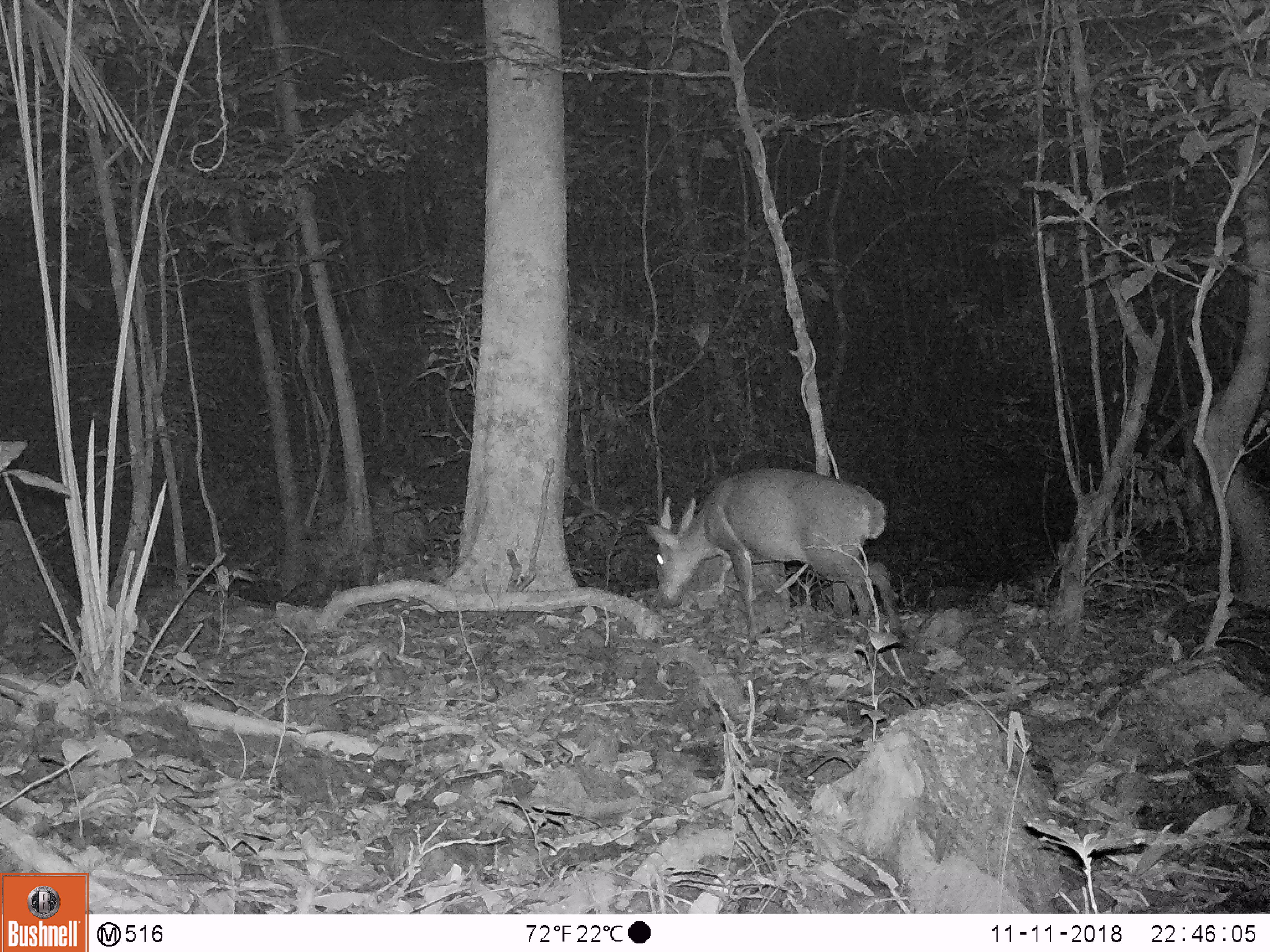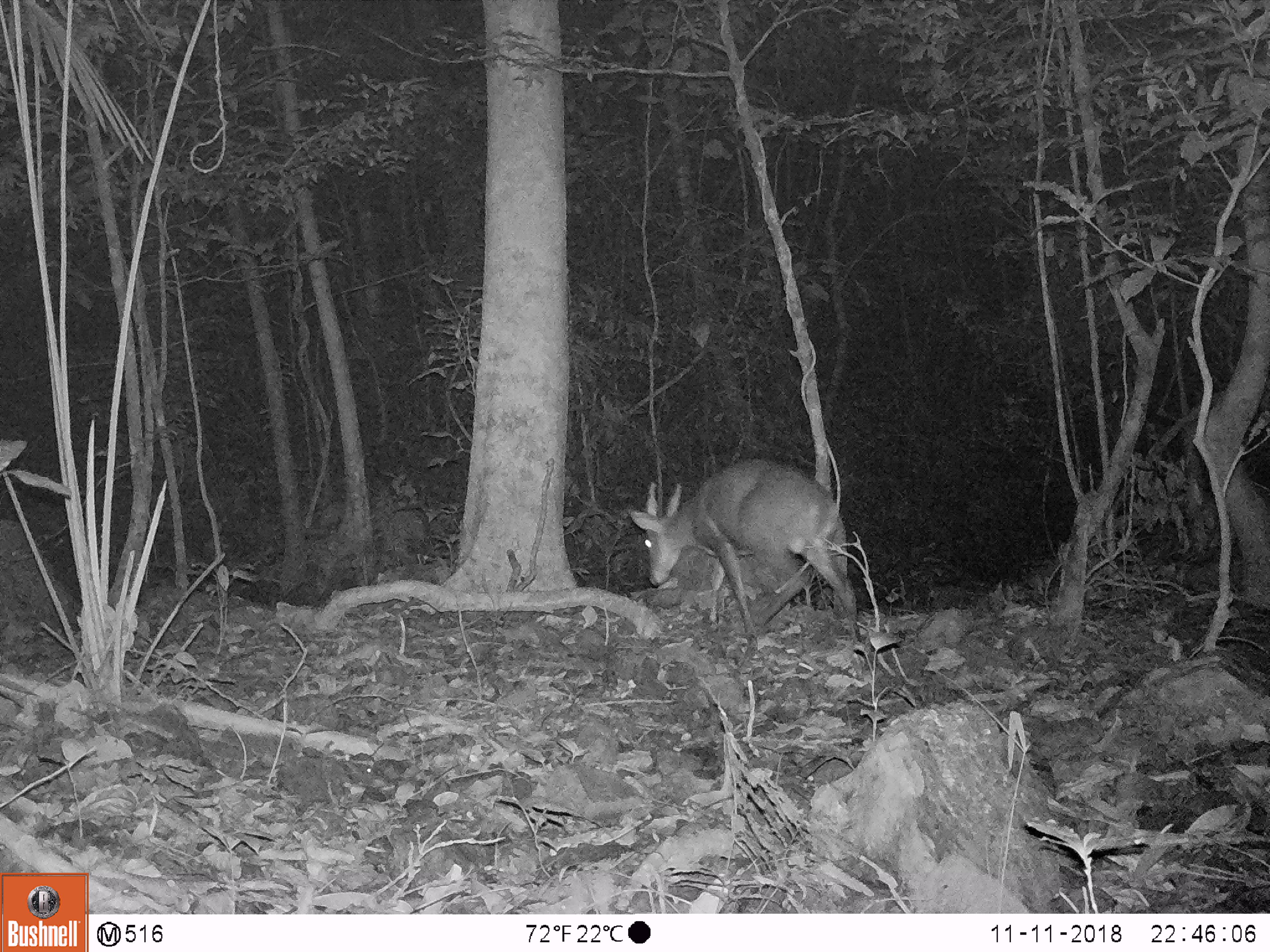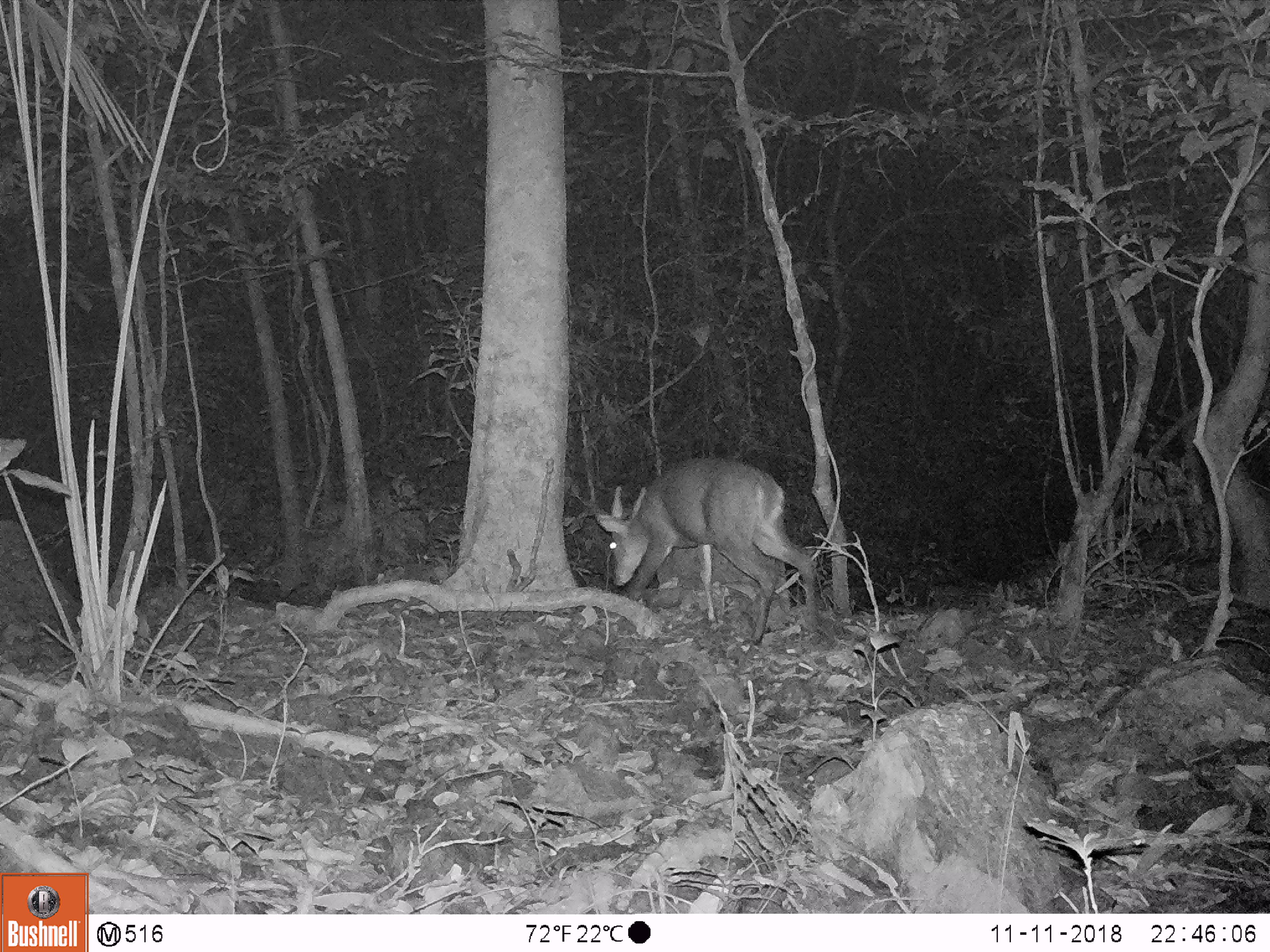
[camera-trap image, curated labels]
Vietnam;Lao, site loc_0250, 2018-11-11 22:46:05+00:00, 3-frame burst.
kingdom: Animalia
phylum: Chordata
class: Mammalia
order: Artiodactyla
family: Cervidae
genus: Muntiacus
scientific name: Muntiacus vuquangensis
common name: large-antlered muntjac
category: large antlered muntjac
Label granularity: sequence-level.